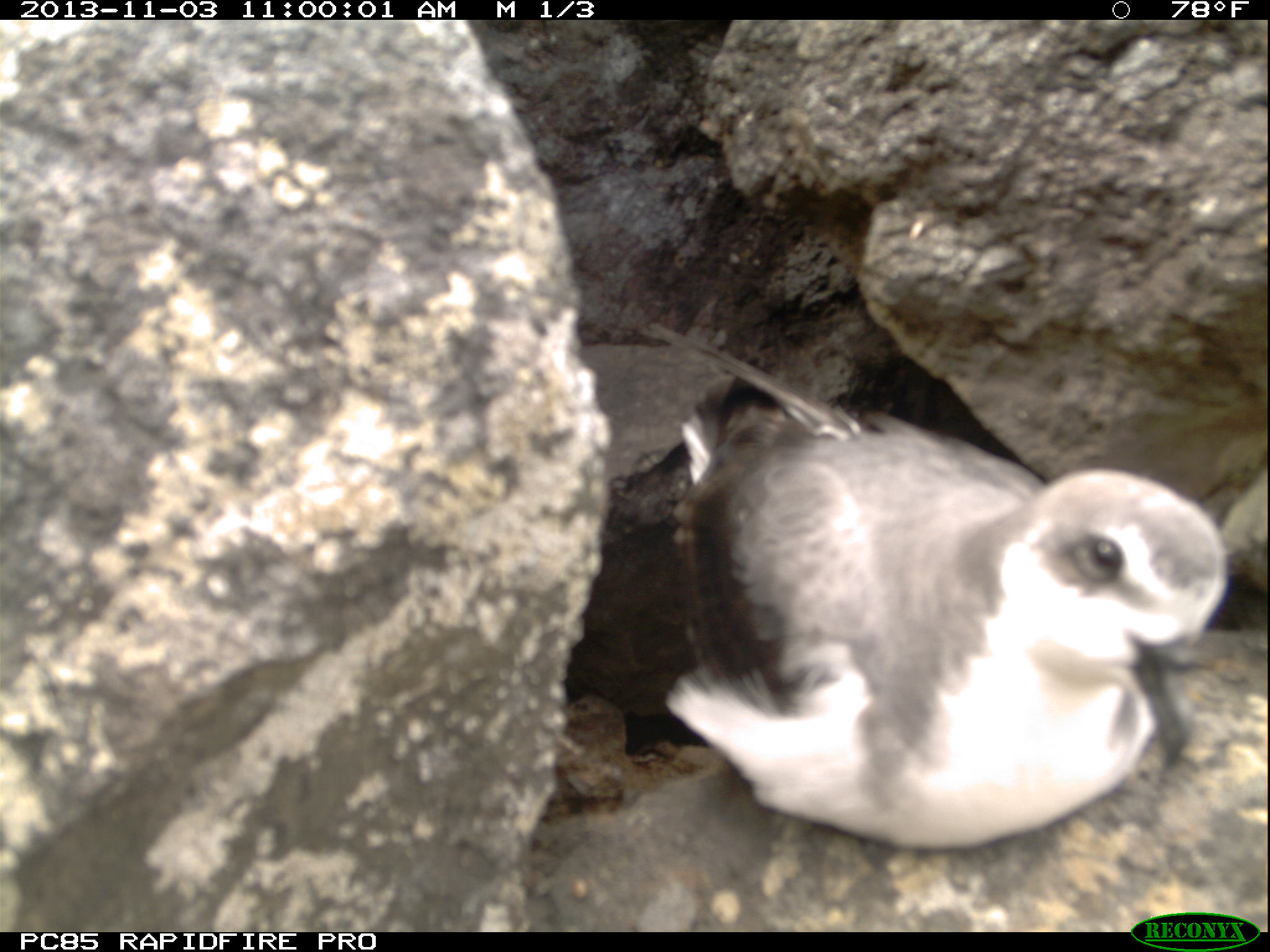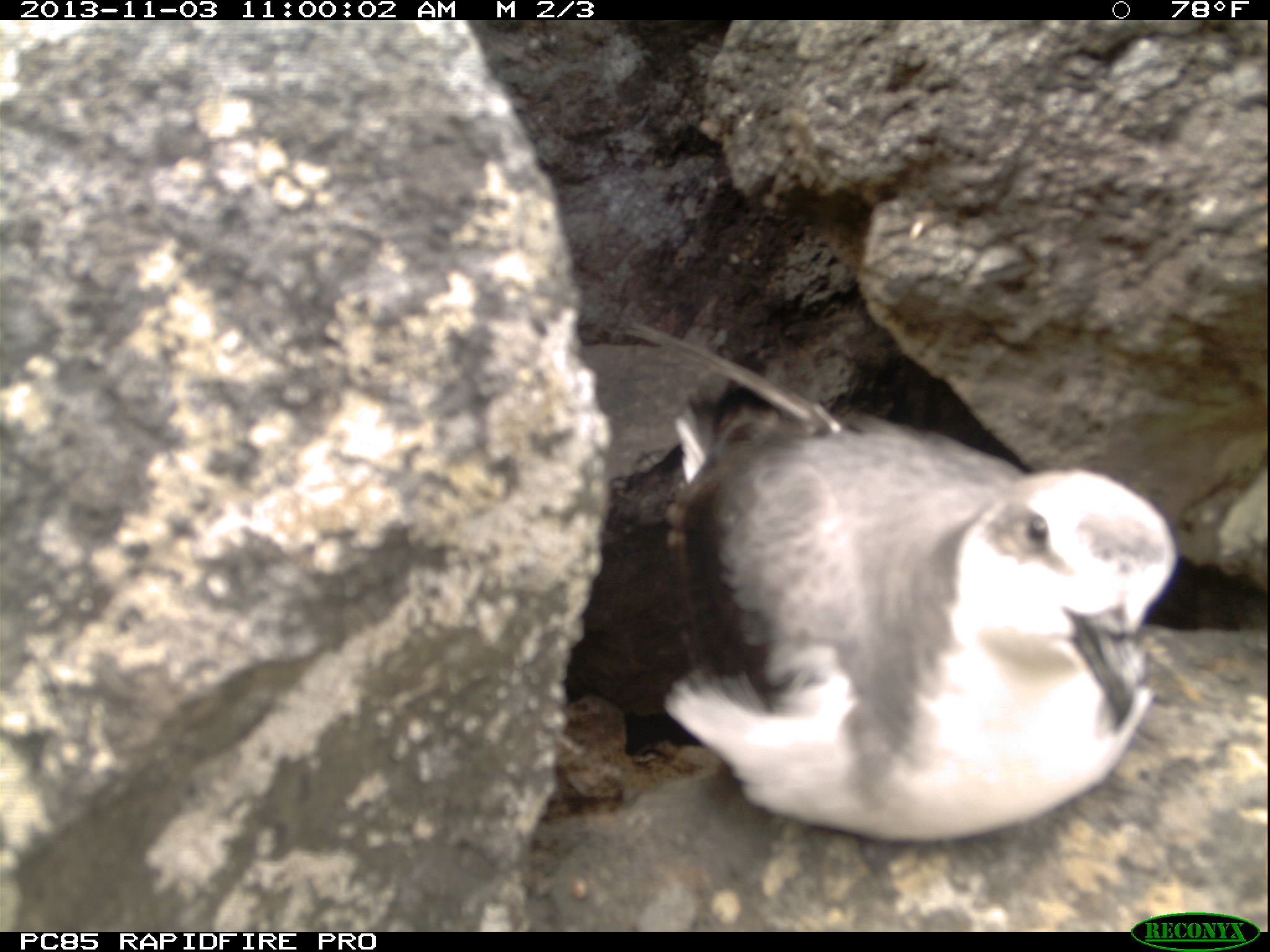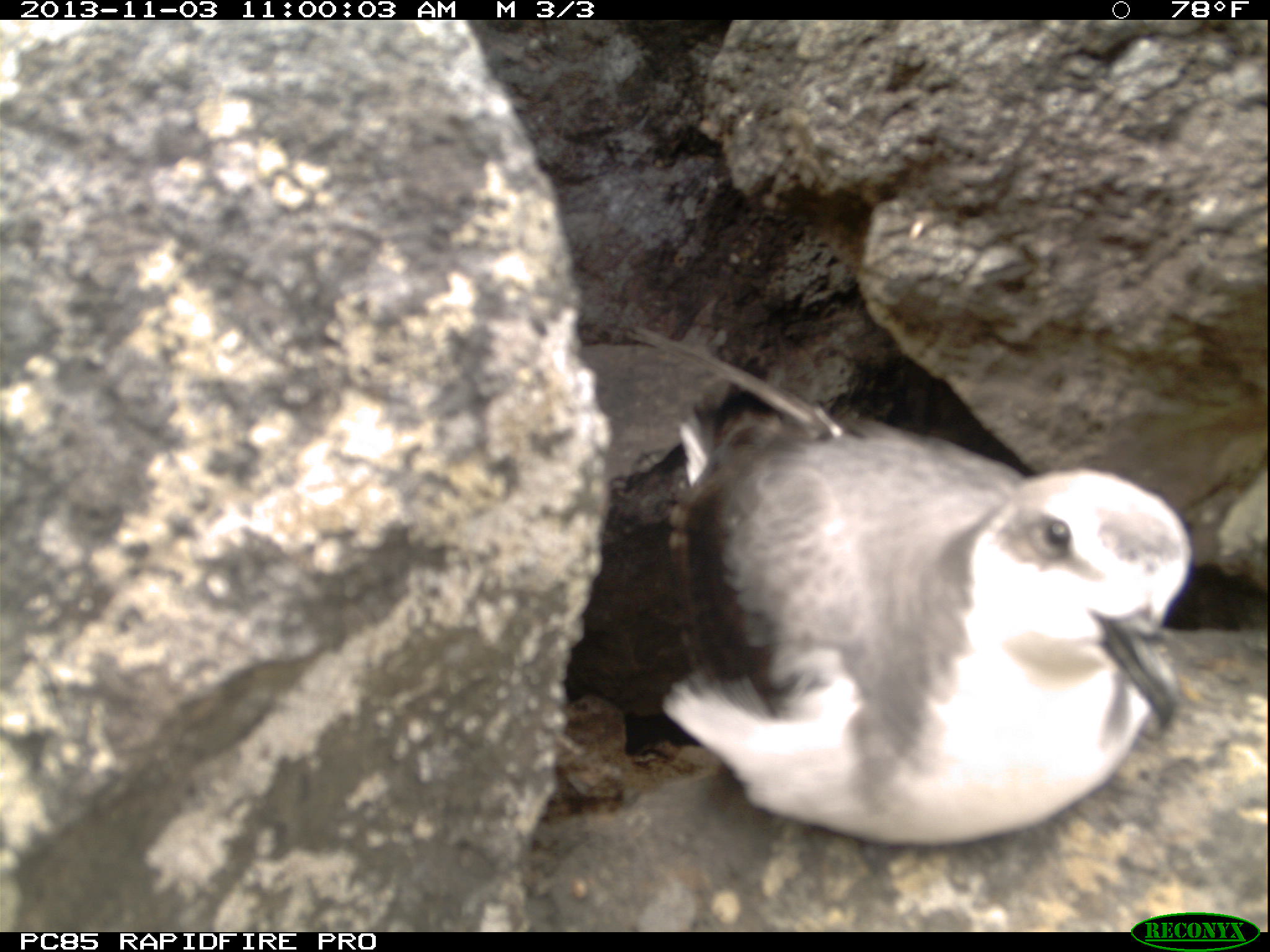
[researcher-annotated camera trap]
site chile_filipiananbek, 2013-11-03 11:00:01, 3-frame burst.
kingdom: Animalia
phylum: Chordata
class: Aves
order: Procellariiformes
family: Procellariidae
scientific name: Procellariidae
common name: petrel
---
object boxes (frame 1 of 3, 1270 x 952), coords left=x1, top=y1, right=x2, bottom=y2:
petrel: left=659, top=376, right=1234, bottom=854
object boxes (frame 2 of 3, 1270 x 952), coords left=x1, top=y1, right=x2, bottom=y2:
petrel: left=636, top=399, right=1183, bottom=852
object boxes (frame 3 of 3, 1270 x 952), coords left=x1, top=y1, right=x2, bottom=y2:
petrel: left=646, top=410, right=1195, bottom=850